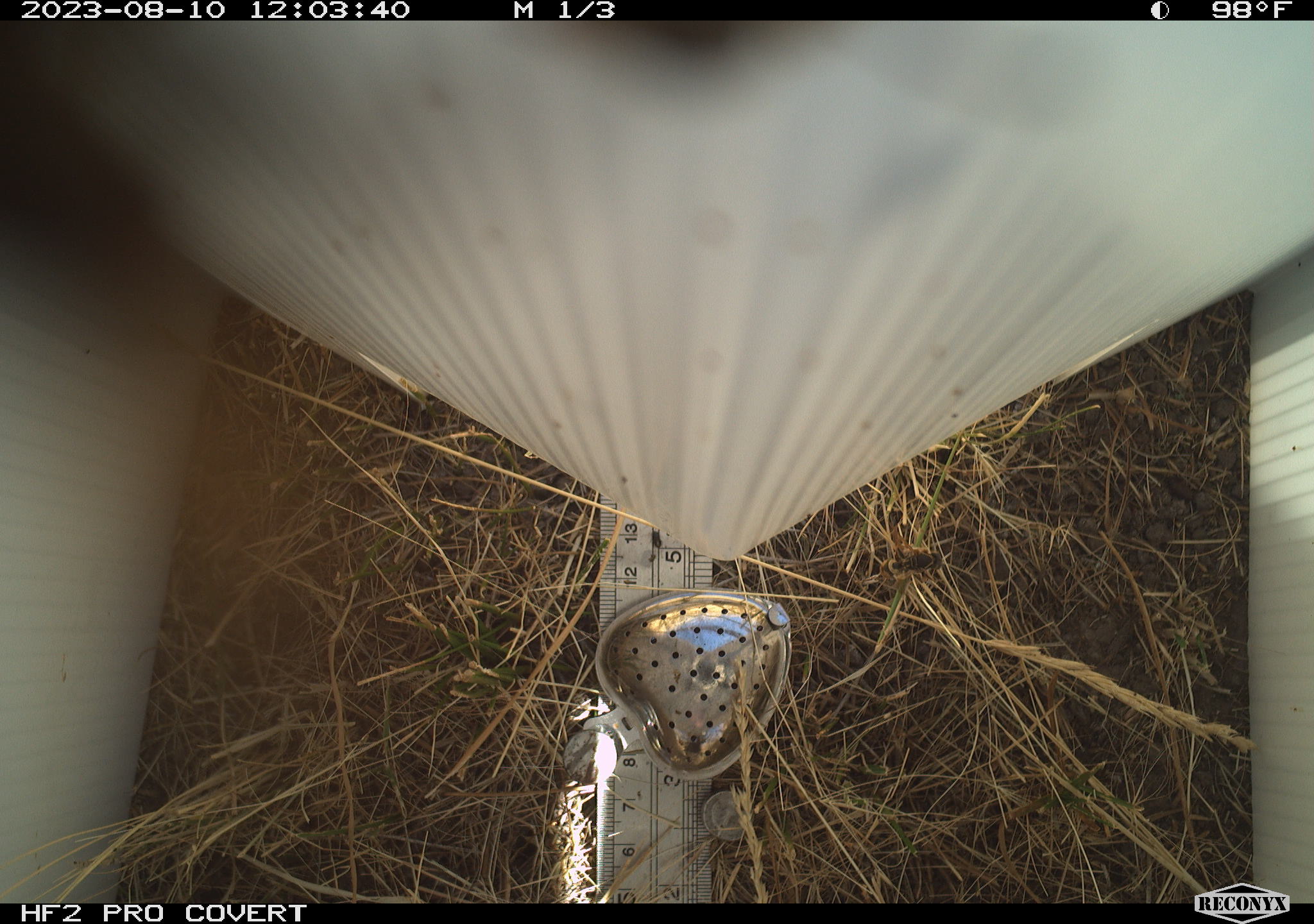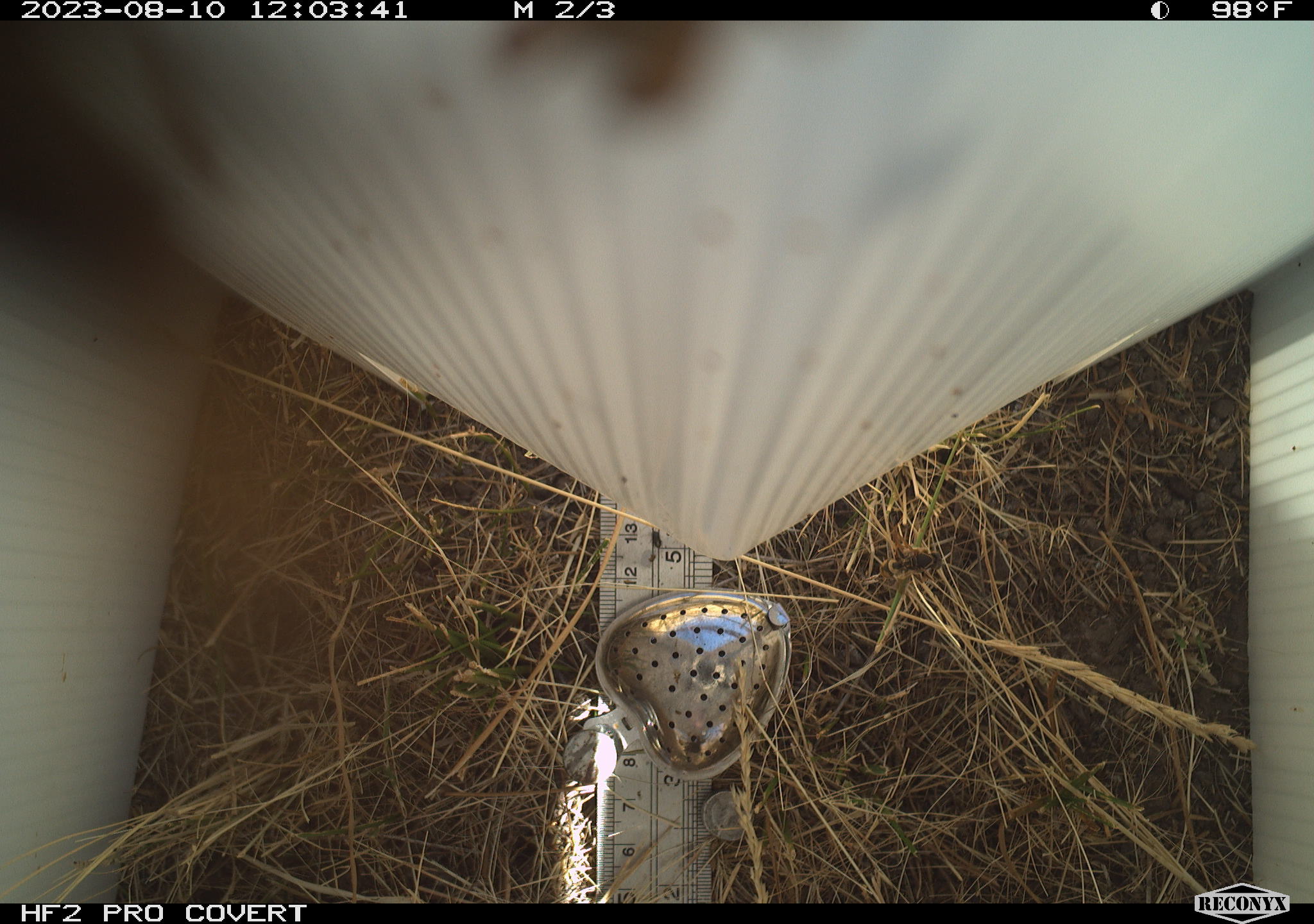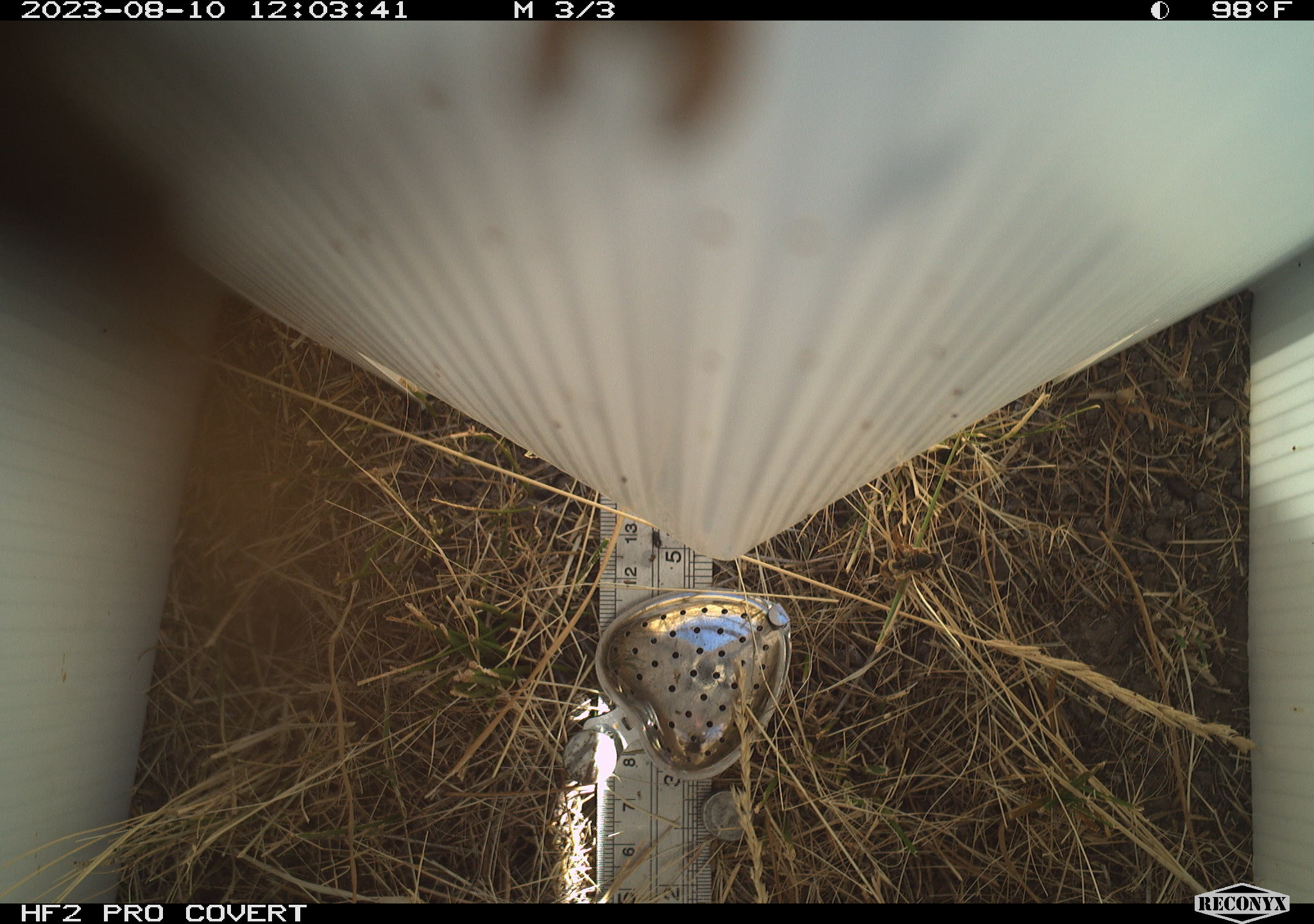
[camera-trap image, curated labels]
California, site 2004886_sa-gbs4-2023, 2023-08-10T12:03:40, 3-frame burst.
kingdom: Animalia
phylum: Arthropoda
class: Insecta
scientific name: Insecta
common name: insect